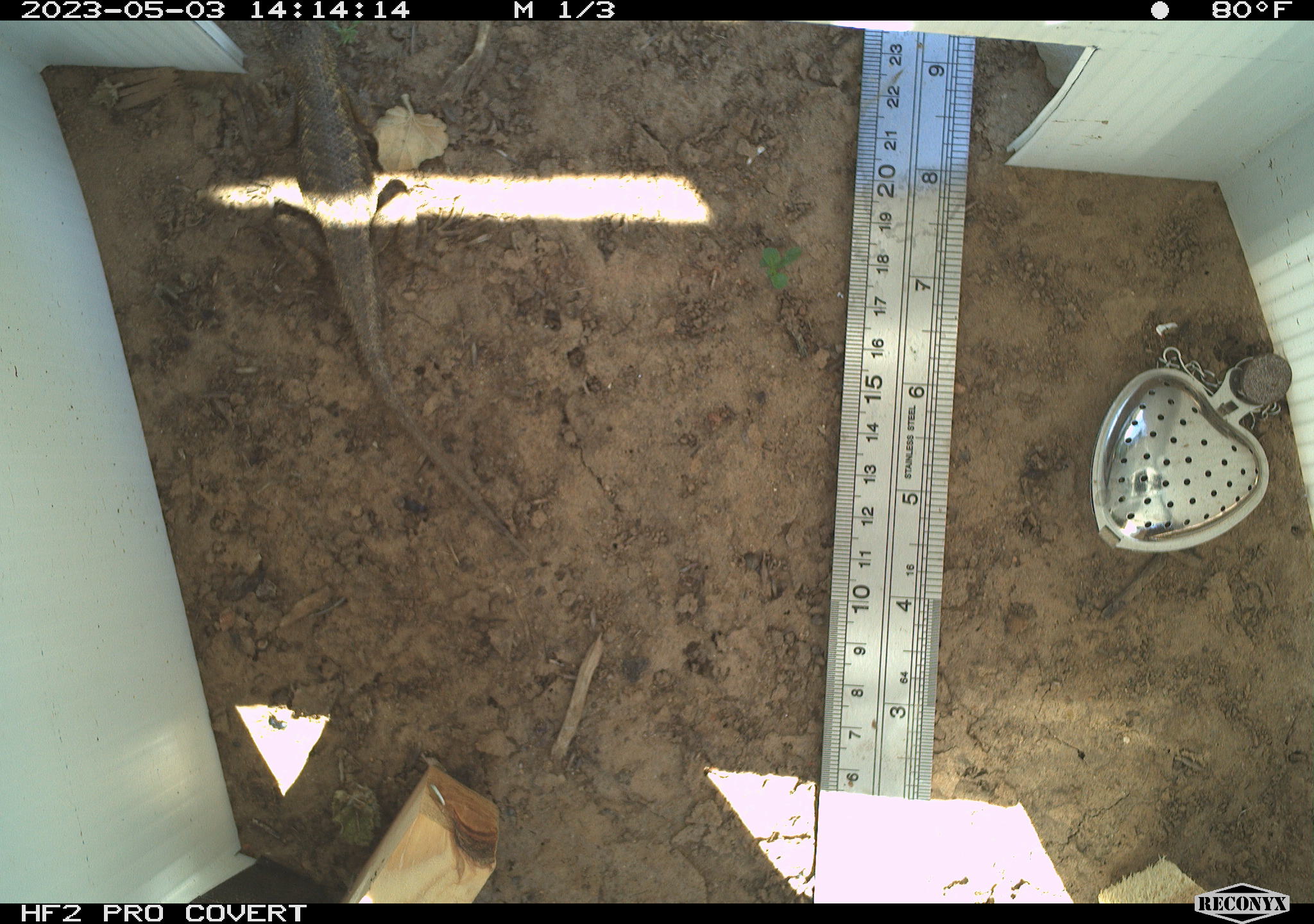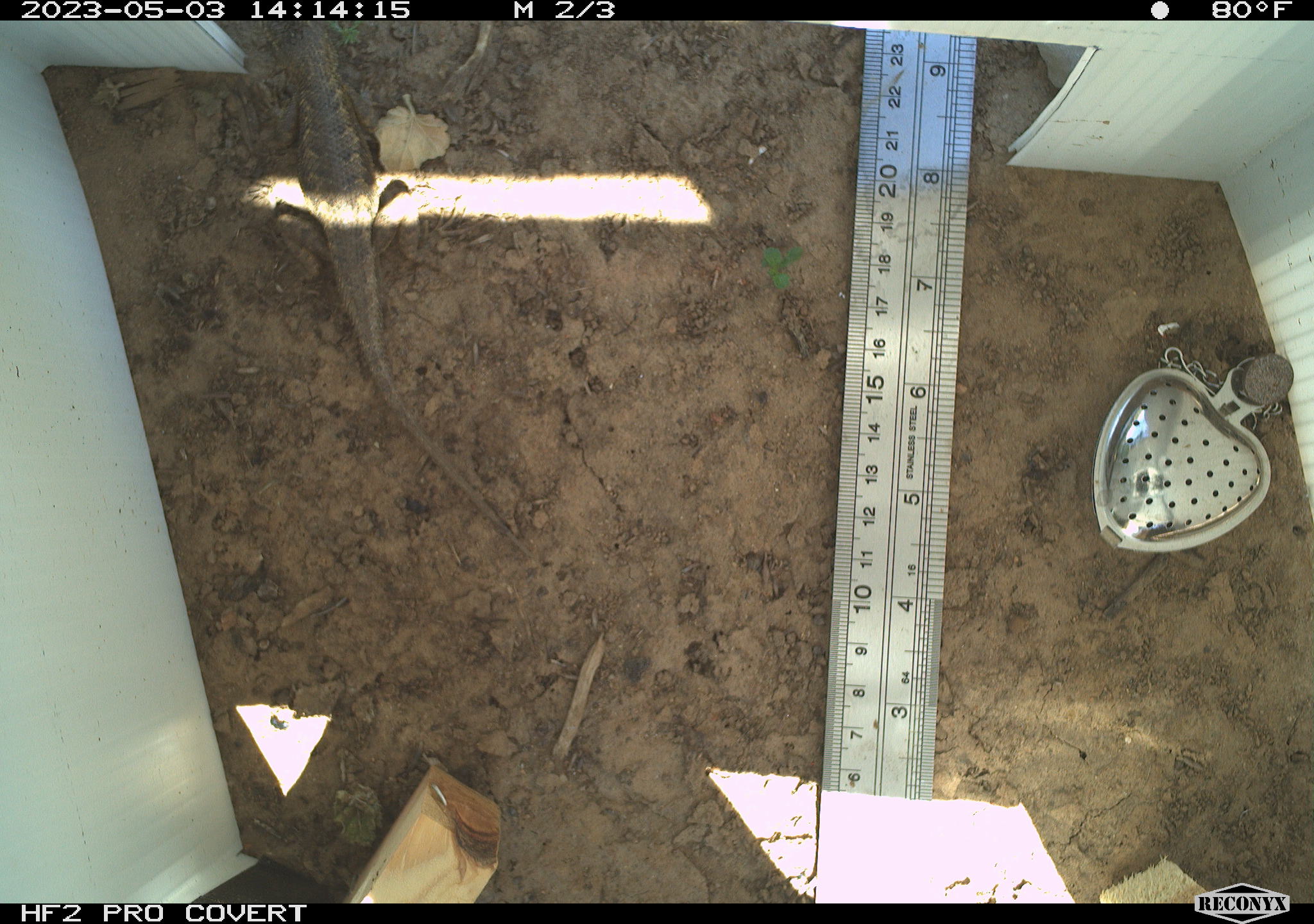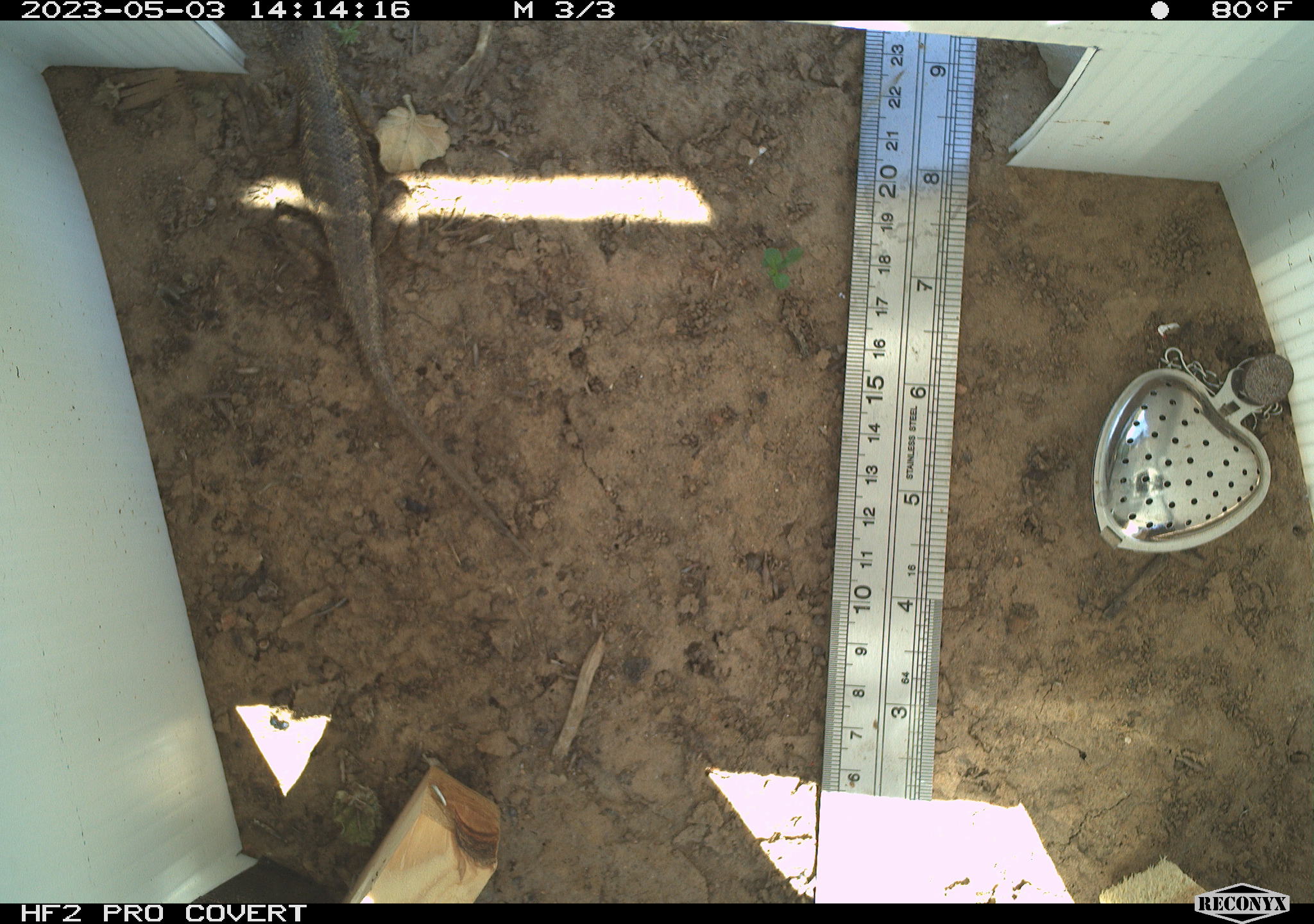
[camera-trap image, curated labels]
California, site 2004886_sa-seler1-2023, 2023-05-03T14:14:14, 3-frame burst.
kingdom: Animalia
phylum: Chordata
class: Reptilia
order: Squamata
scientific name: Squamata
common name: lizards and snakes